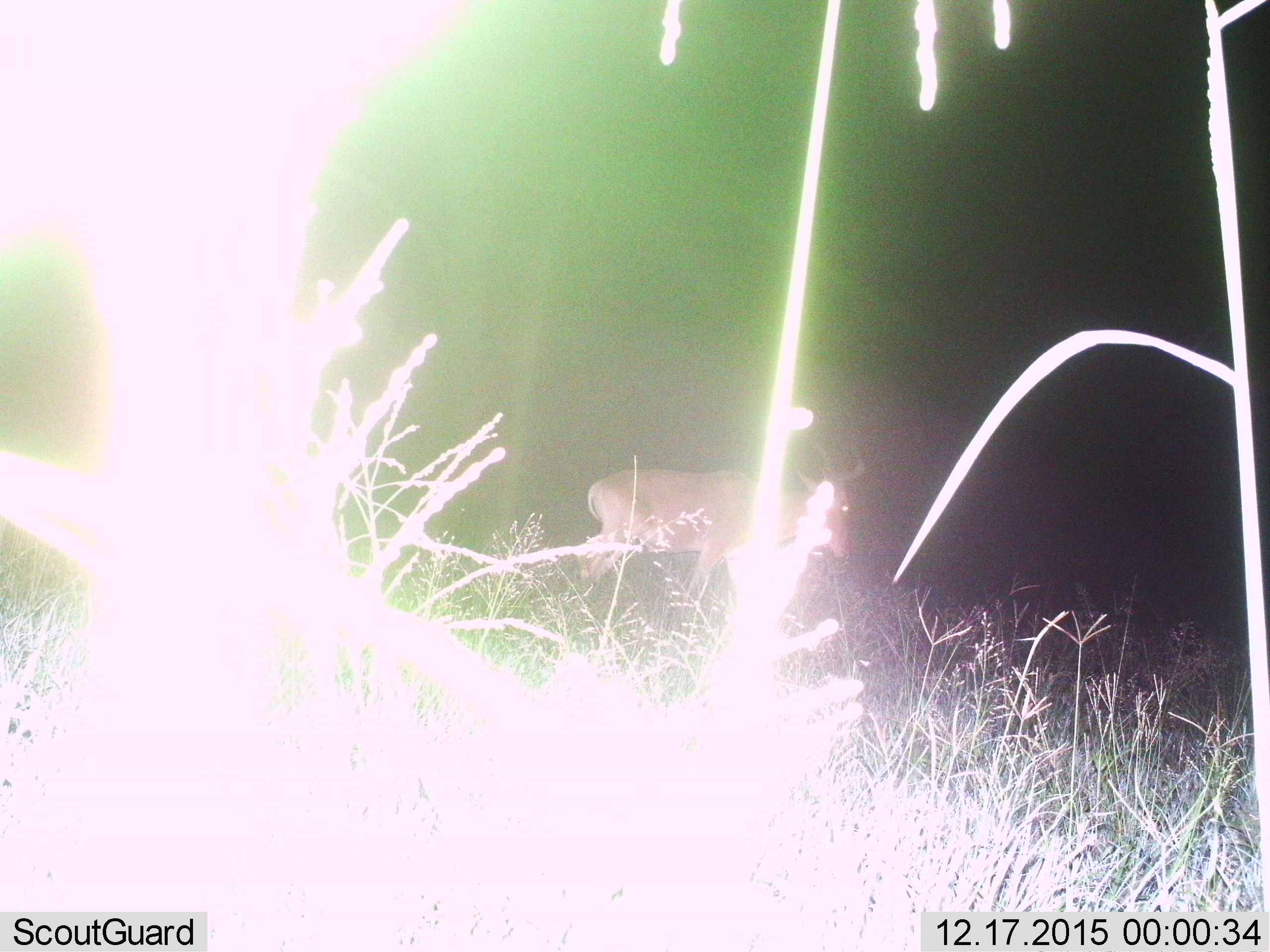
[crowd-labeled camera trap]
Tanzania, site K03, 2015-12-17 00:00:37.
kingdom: Animalia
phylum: Chordata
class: Mammalia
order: Artiodactyla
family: Bovidae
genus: Alcelaphus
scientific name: Alcelaphus buselaphus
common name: hartebeest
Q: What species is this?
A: Hartebeest (Alcelaphus buselaphus).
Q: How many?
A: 1.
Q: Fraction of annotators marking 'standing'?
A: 86%.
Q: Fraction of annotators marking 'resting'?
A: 0%.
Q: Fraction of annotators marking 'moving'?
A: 14%.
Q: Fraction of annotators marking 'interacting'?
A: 0%.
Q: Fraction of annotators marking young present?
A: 0%.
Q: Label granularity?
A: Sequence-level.